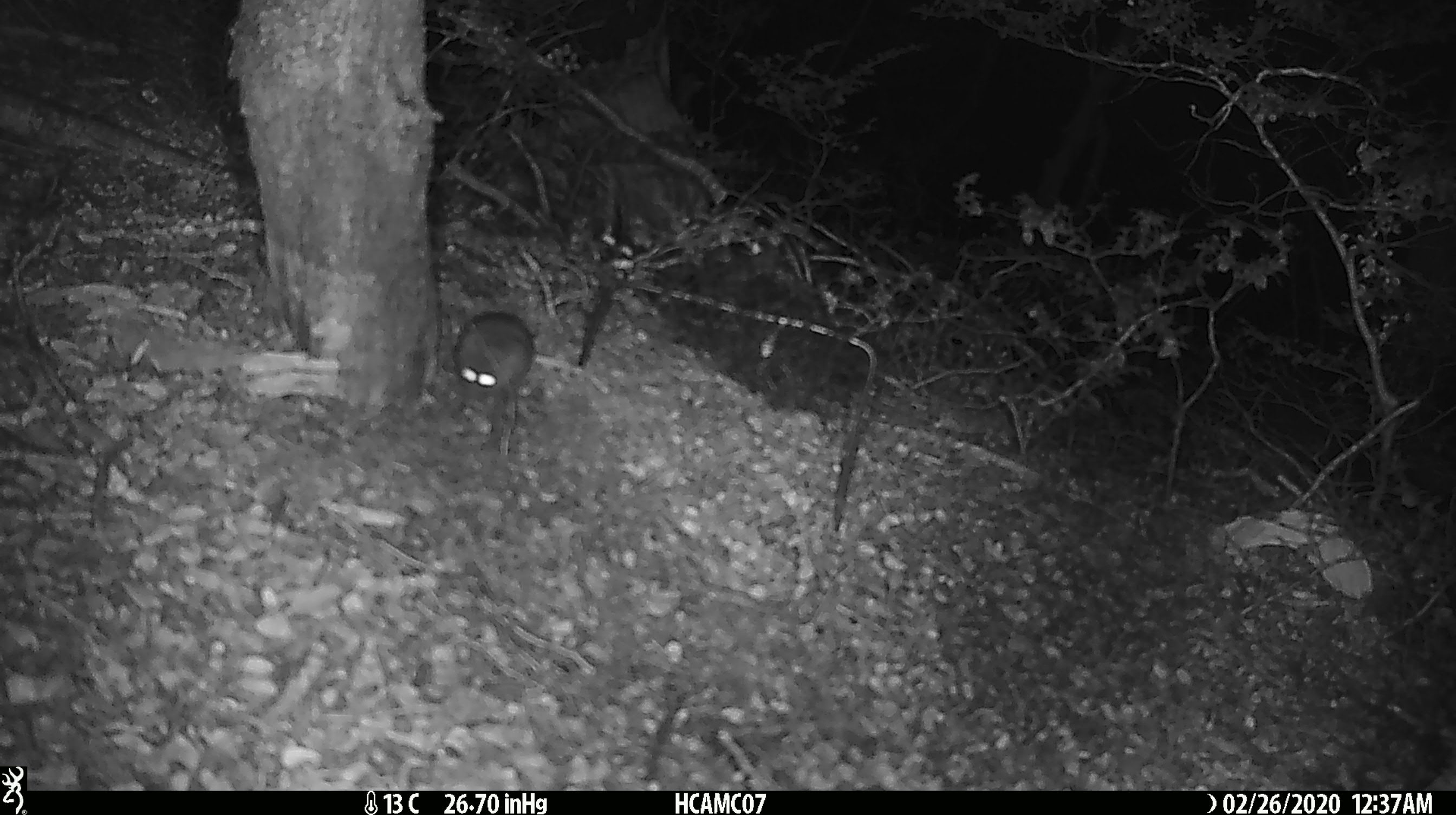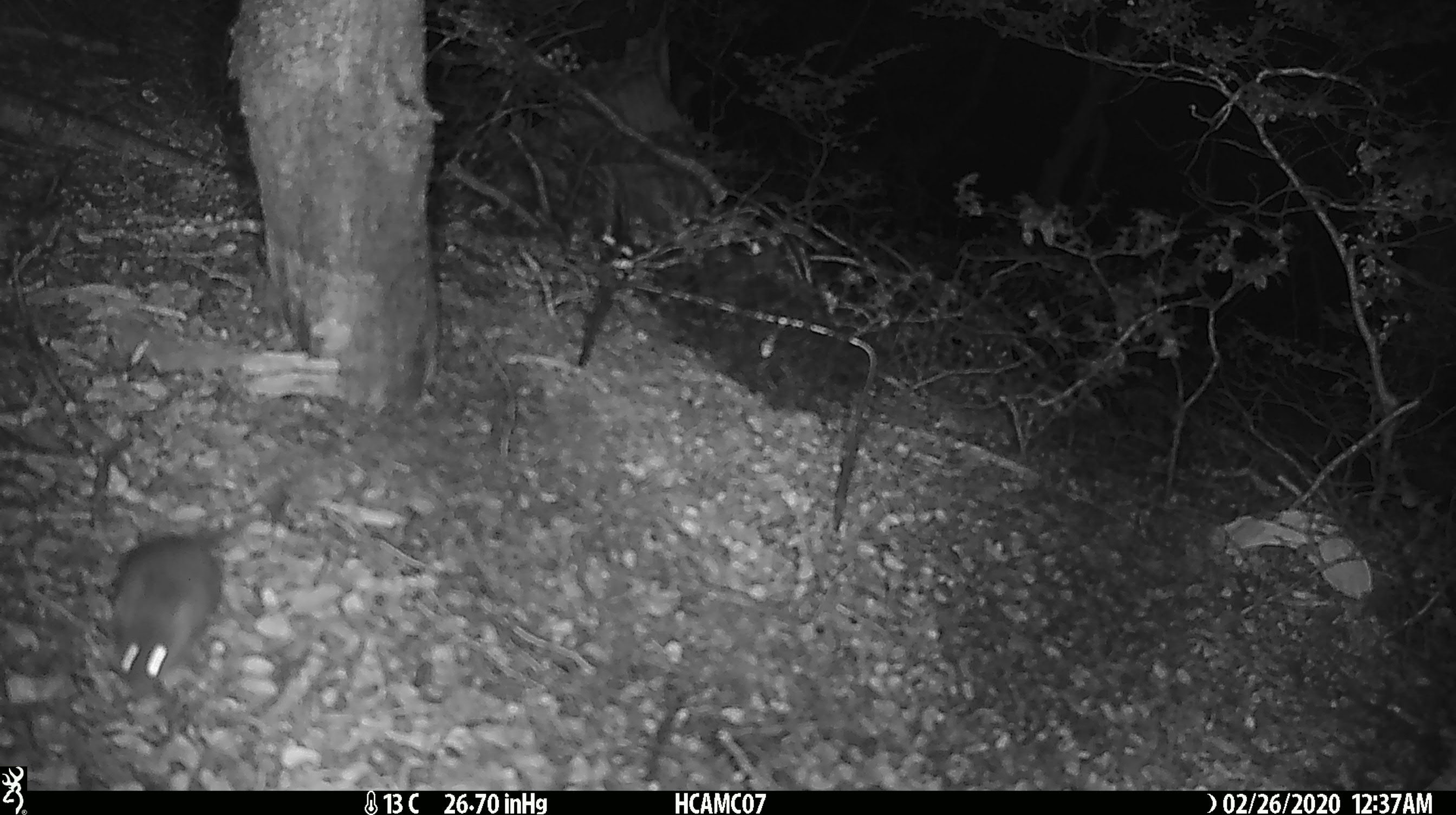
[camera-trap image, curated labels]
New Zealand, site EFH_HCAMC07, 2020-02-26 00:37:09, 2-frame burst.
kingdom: Animalia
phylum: Chordata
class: Mammalia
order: Rodentia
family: Muridae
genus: Mus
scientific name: Mus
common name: mouse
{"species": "mouse (Mus)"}